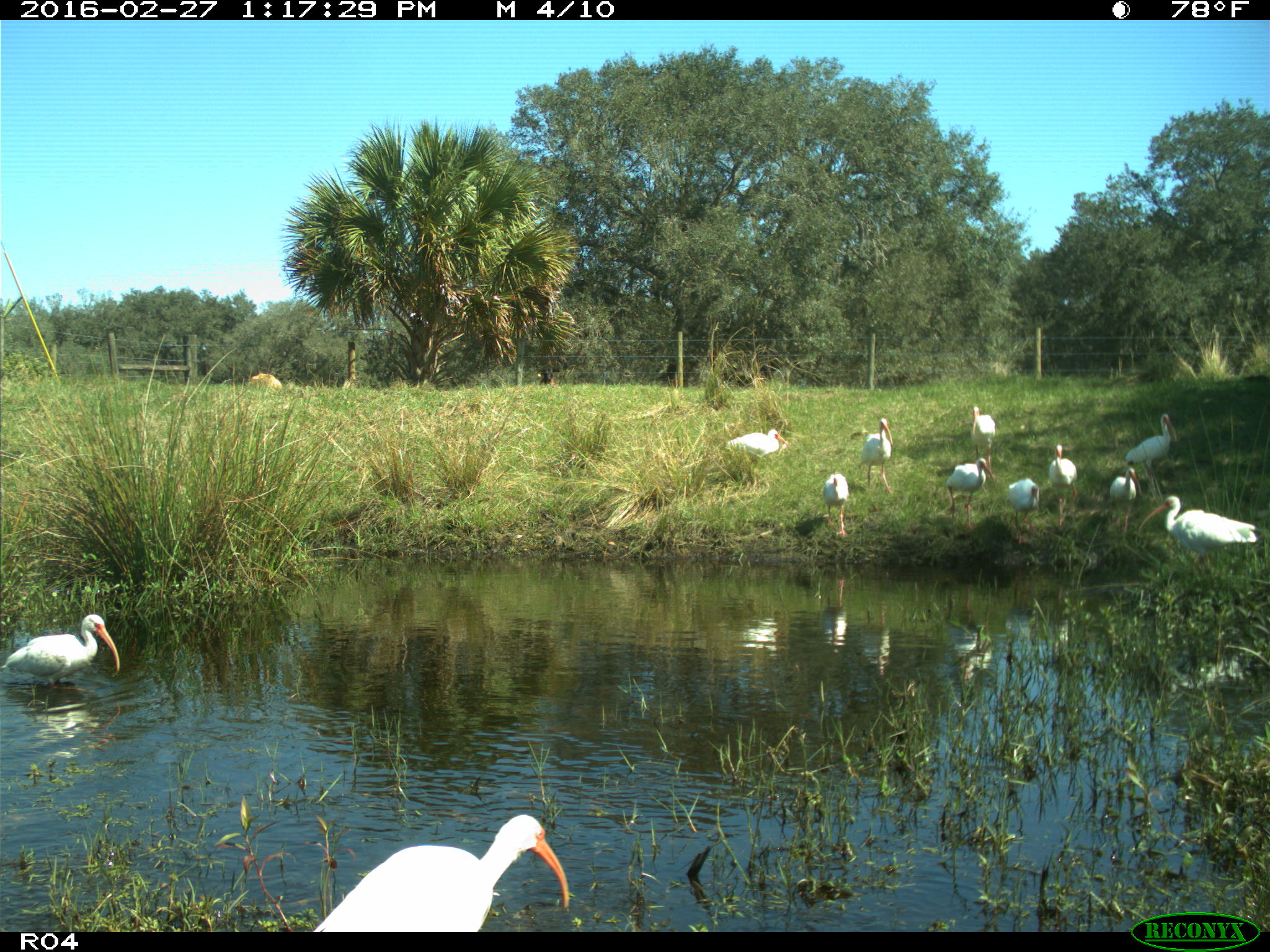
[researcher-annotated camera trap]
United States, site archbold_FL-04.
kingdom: Animalia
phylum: Chordata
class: Aves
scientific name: Aves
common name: birds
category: unidentified bird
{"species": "unidentified bird (birds) (Aves)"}